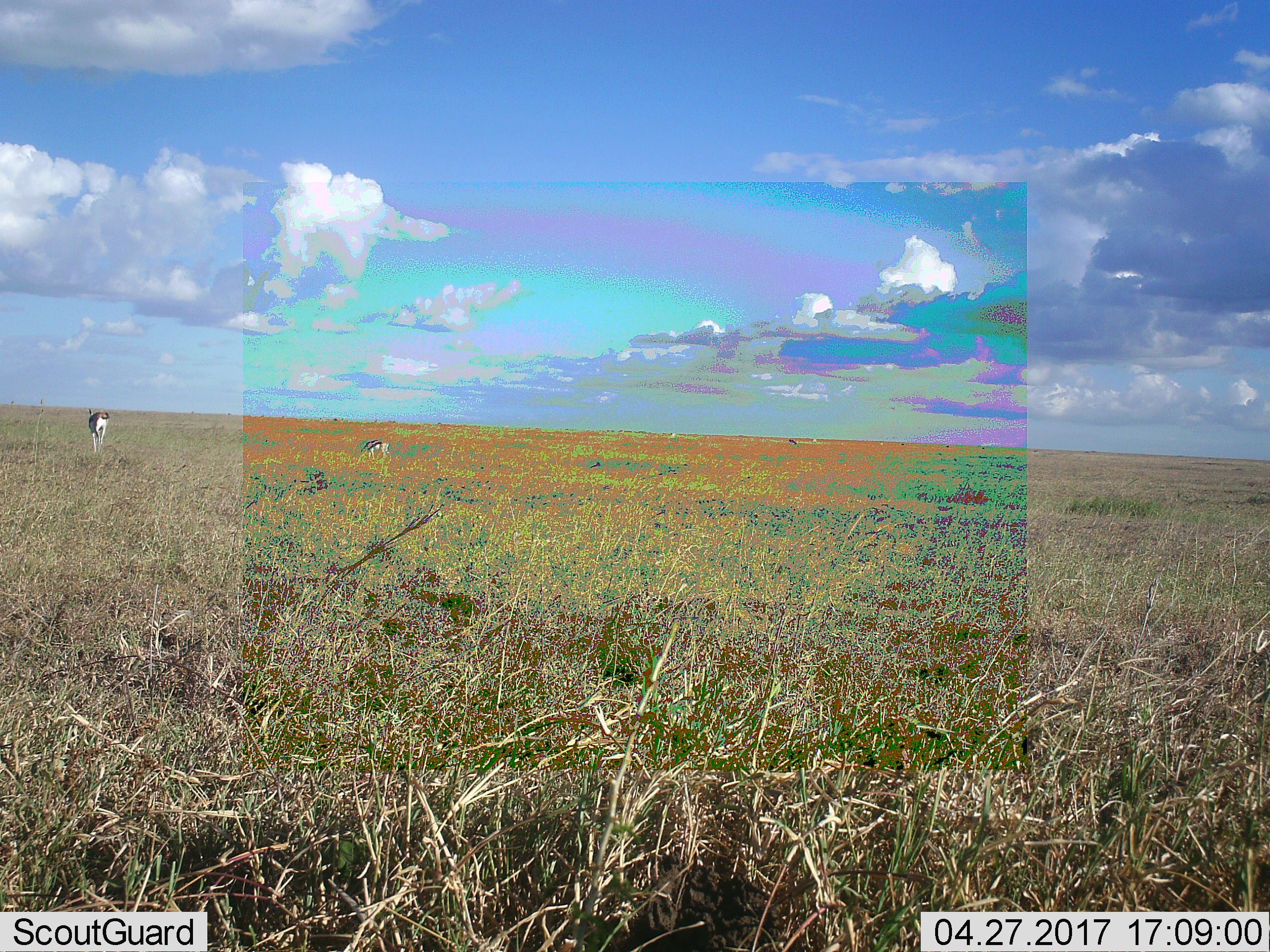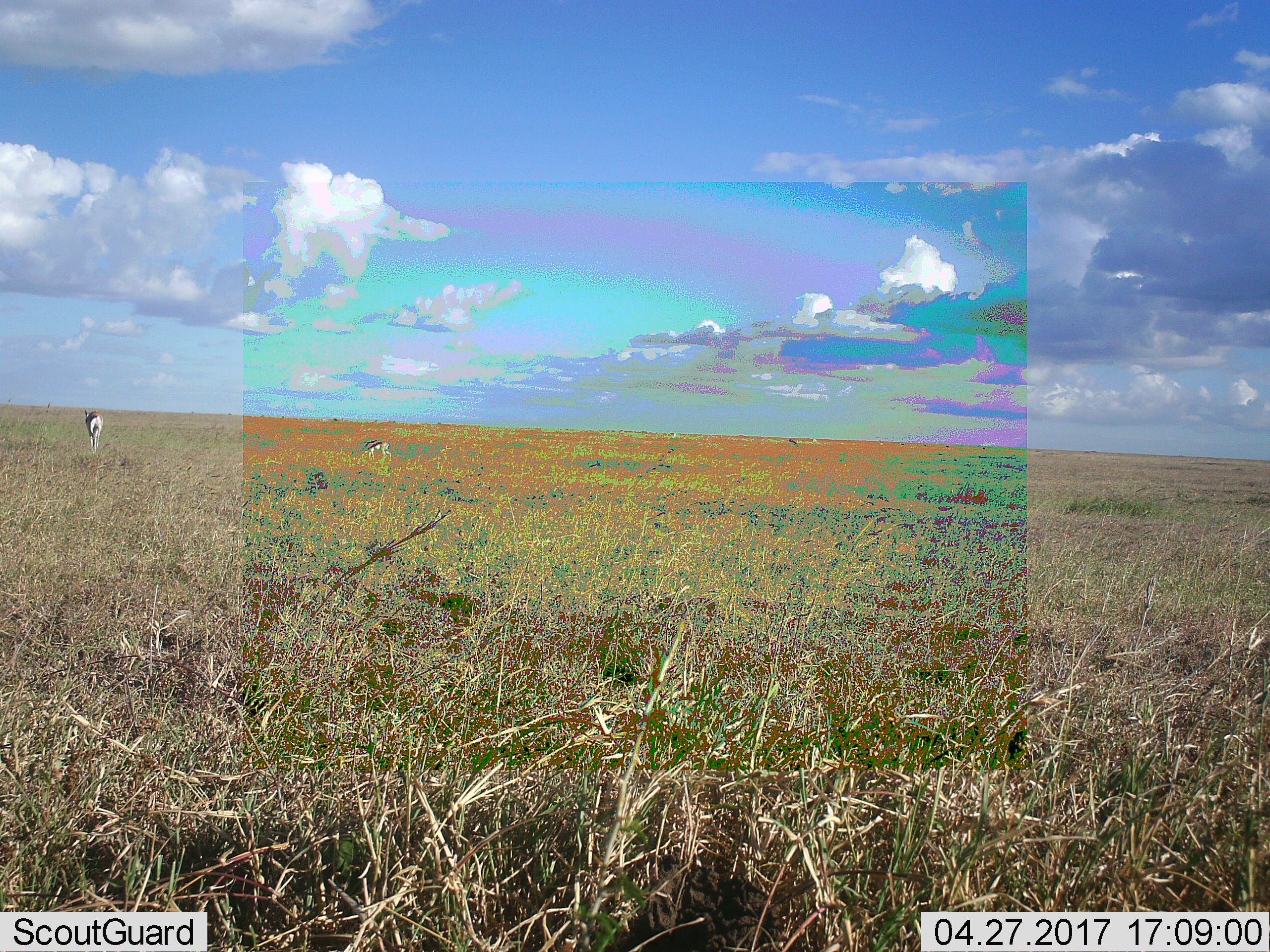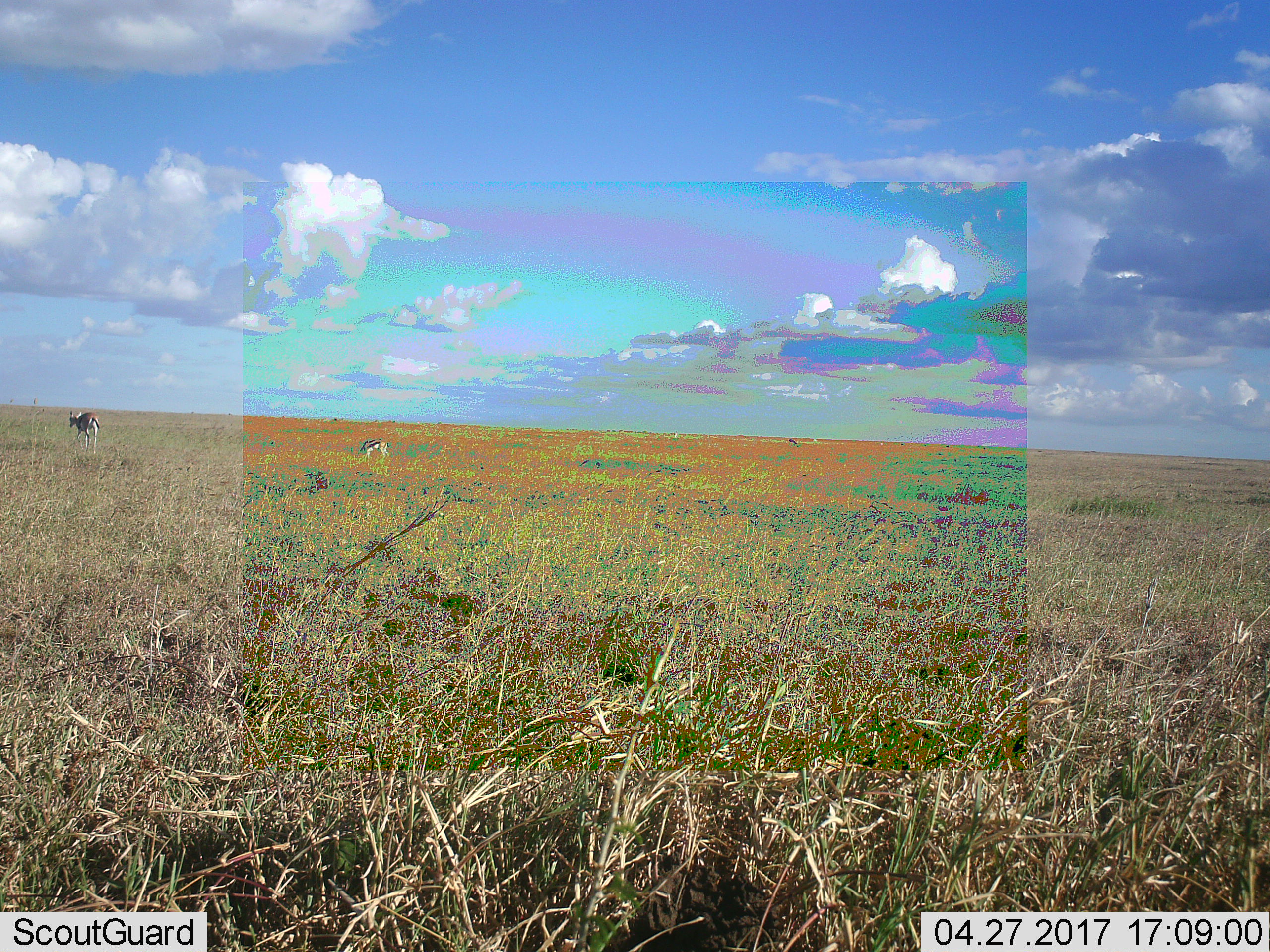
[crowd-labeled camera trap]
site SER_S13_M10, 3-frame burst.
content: unidentified animal